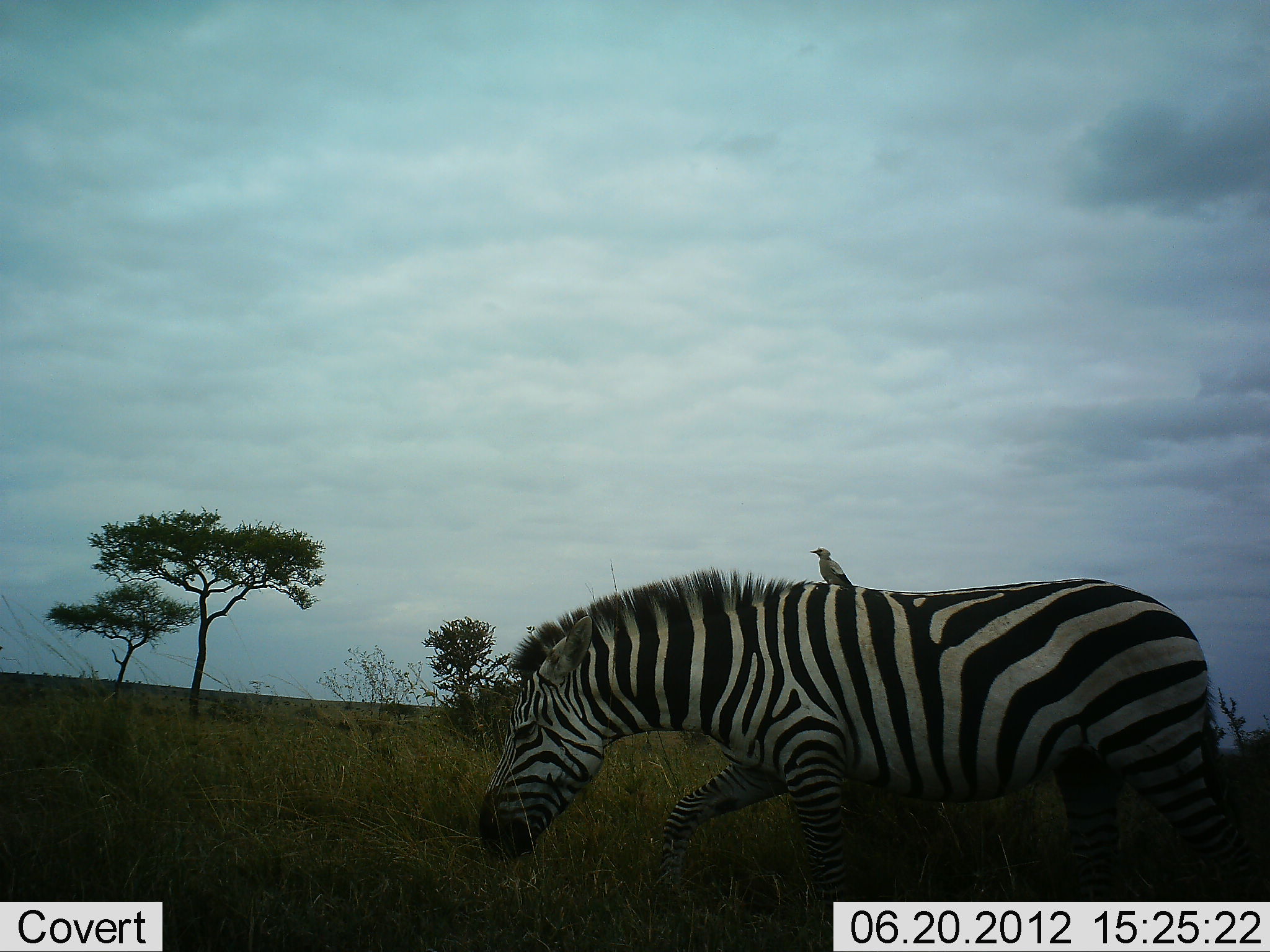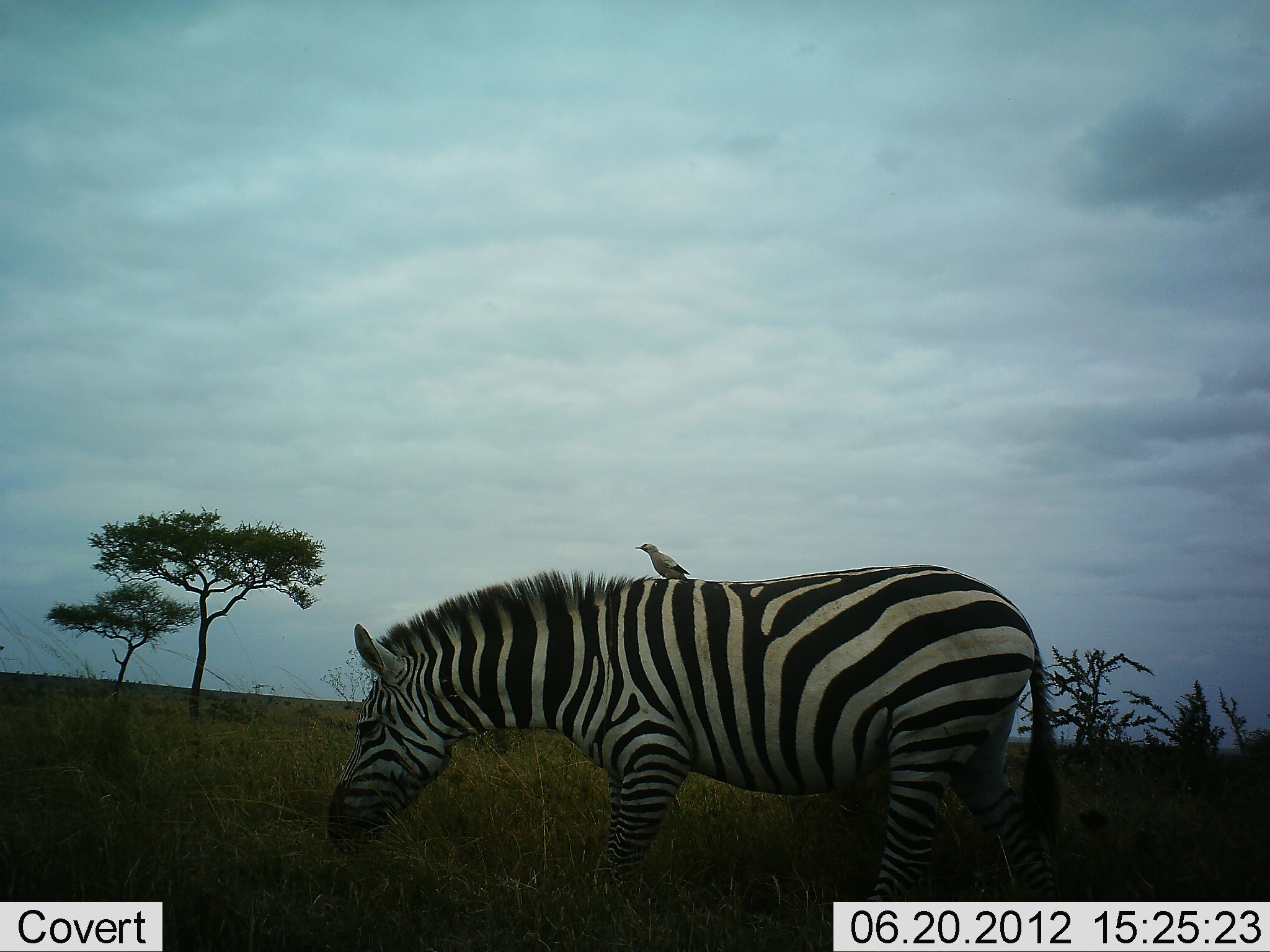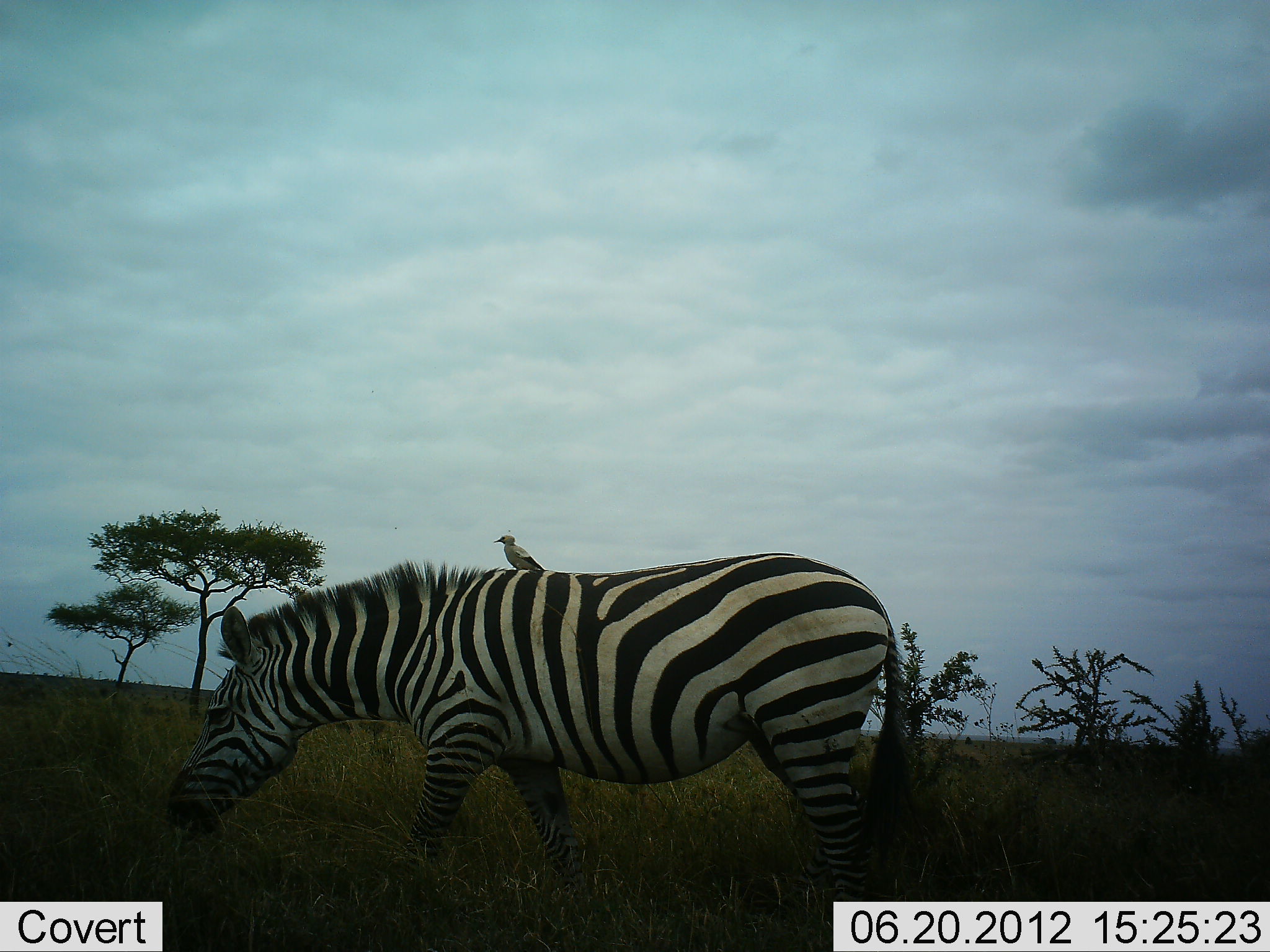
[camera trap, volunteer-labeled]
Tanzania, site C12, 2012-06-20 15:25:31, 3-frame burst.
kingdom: Animalia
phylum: Chordata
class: Aves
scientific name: Aves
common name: bird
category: otherbird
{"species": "otherbird (bird) (Aves)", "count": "1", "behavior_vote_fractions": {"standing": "40%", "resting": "50%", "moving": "0%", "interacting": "20%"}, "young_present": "0%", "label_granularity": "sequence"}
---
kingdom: Animalia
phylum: Chordata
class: Mammalia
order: Perissodactyla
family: Equidae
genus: Equus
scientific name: Equus quagga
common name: plains zebra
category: zebra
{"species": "zebra (plains zebra) (Equus quagga)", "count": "1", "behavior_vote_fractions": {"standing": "15%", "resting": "8%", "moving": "77%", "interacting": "8%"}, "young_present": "8%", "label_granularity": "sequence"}